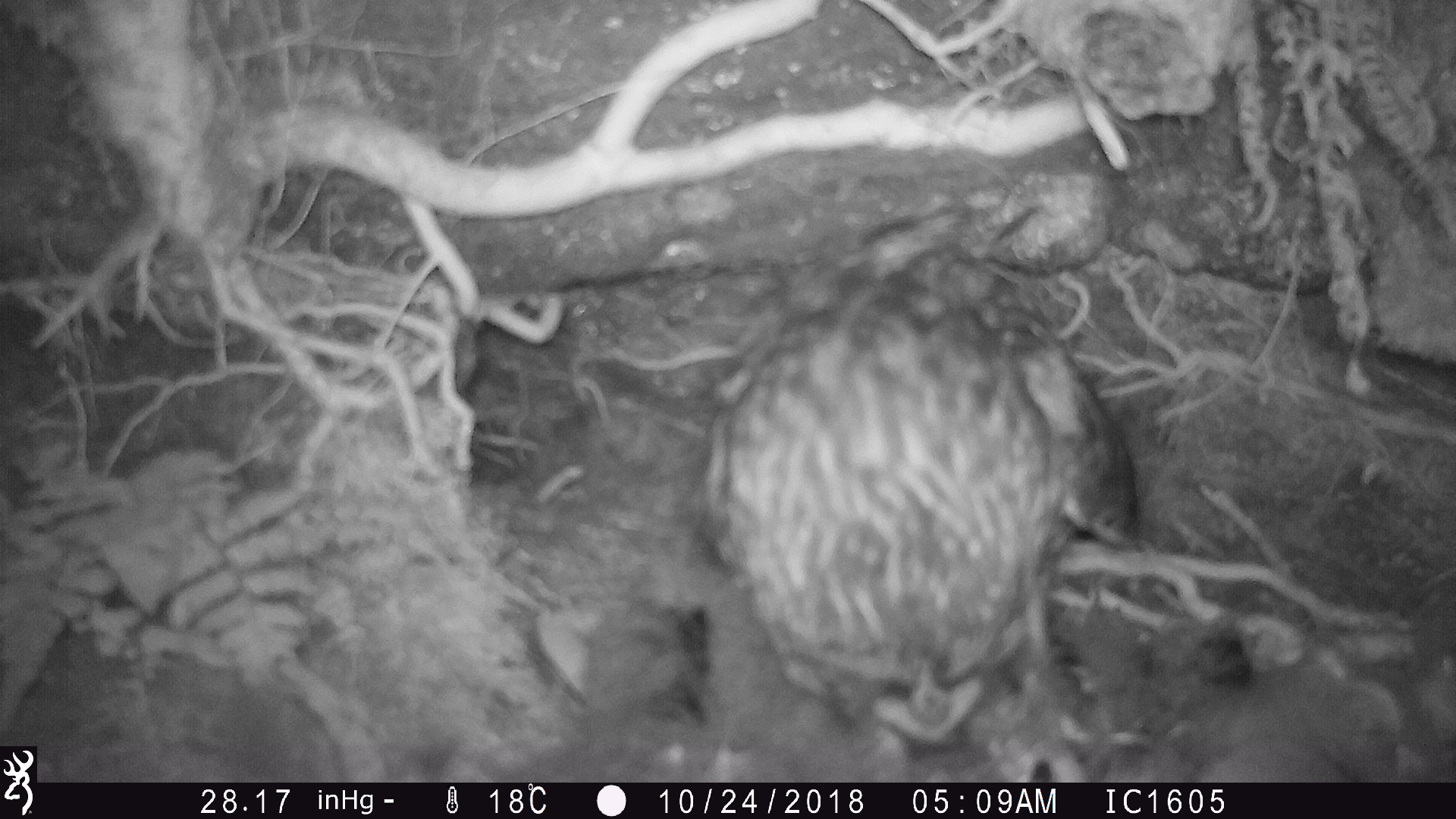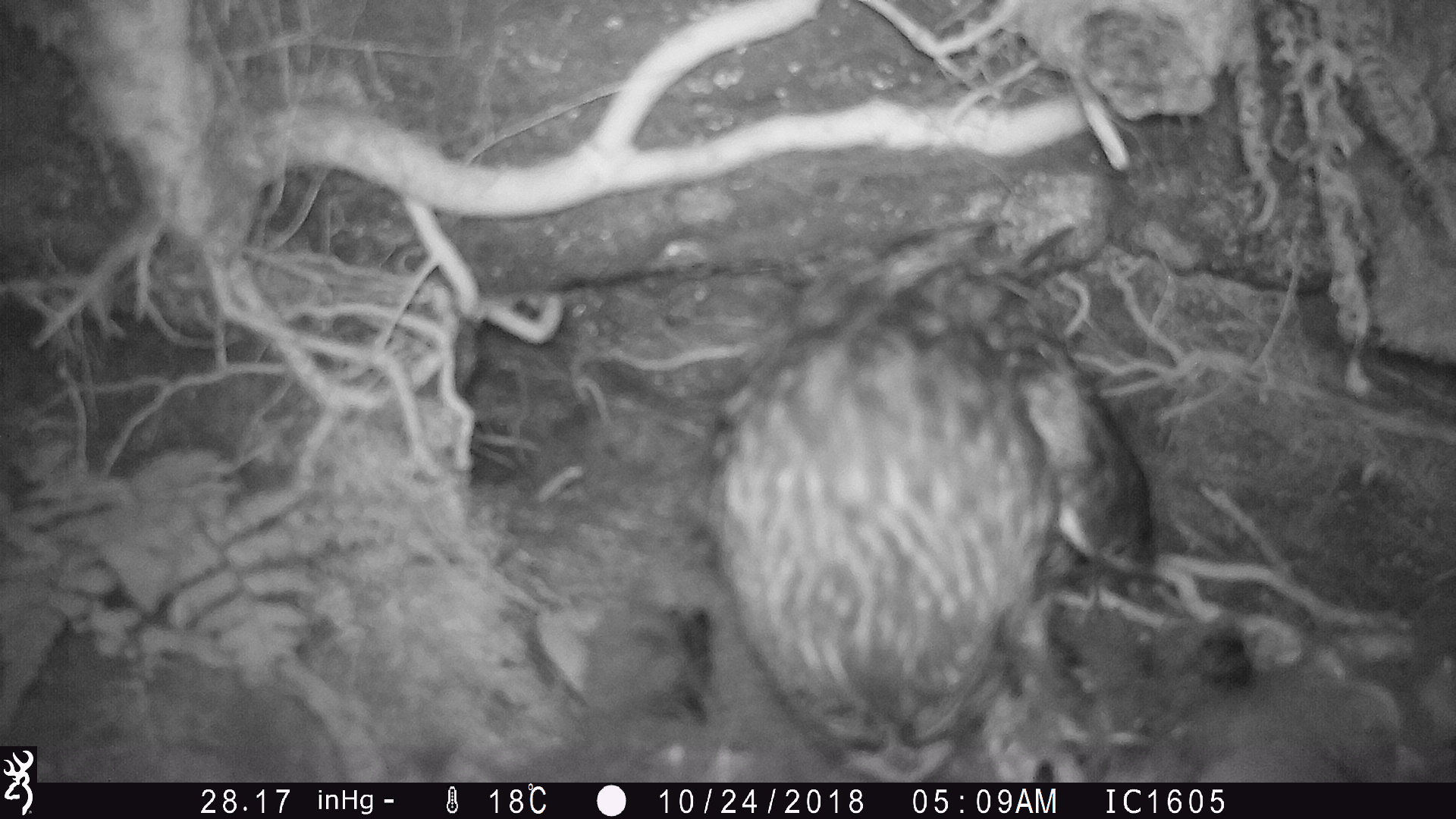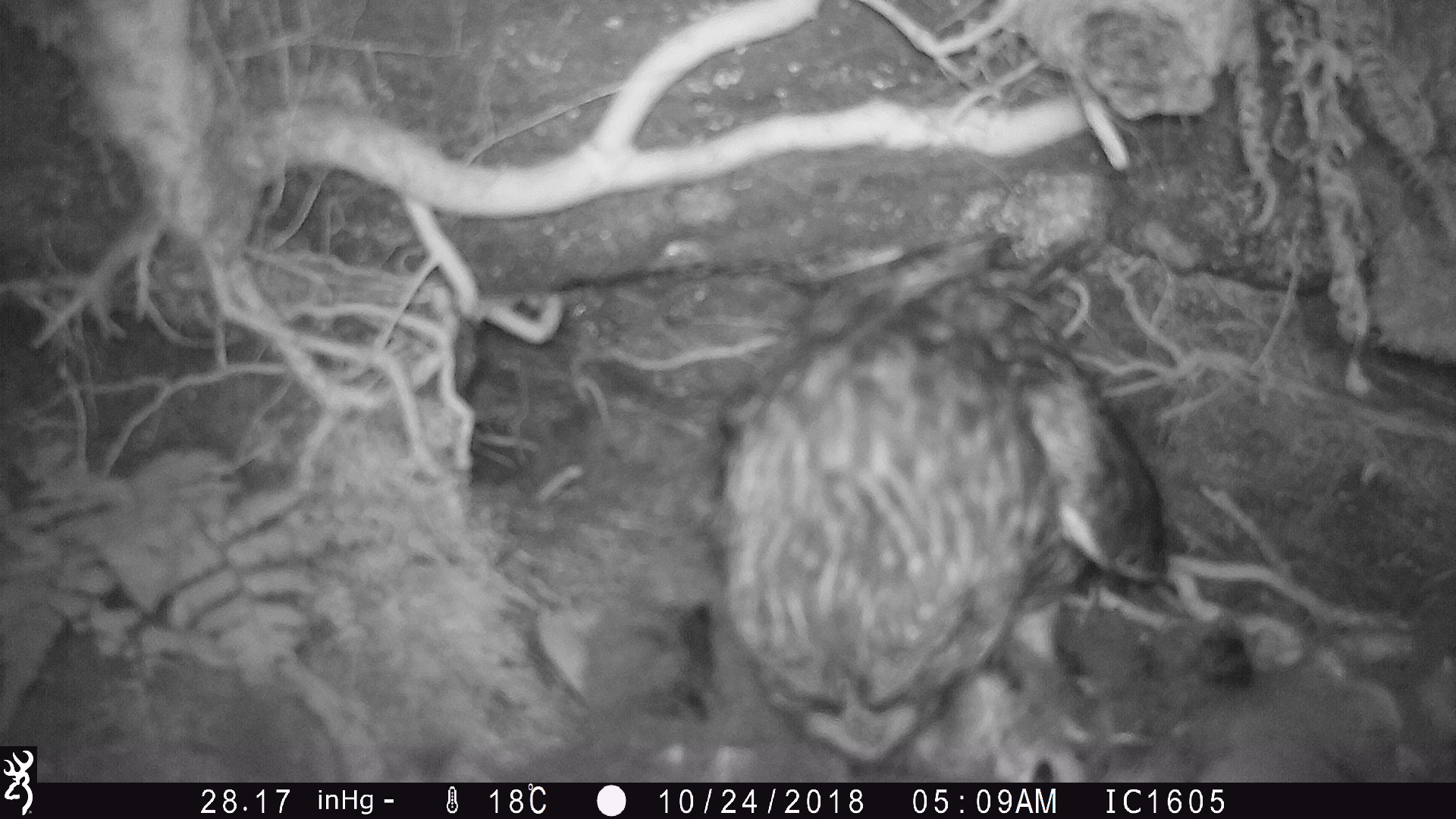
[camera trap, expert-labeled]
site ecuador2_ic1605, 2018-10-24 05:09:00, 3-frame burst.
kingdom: Animalia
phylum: Chordata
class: Aves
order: Strigiformes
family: Strigidae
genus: Asio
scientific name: Asio flammeus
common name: short-eared owl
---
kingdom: Animalia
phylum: Chordata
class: Aves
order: Procellariiformes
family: Procellariidae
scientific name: Procellariidae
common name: petrel chick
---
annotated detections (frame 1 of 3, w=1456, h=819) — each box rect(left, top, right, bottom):
petrel chick: rect(527, 578, 1416, 782)
short-eared owl: rect(678, 271, 1152, 783)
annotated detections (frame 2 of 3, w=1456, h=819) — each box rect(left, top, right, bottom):
short-eared owl: rect(667, 223, 1162, 778)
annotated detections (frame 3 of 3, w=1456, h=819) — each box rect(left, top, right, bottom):
short-eared owl: rect(632, 226, 1184, 777)